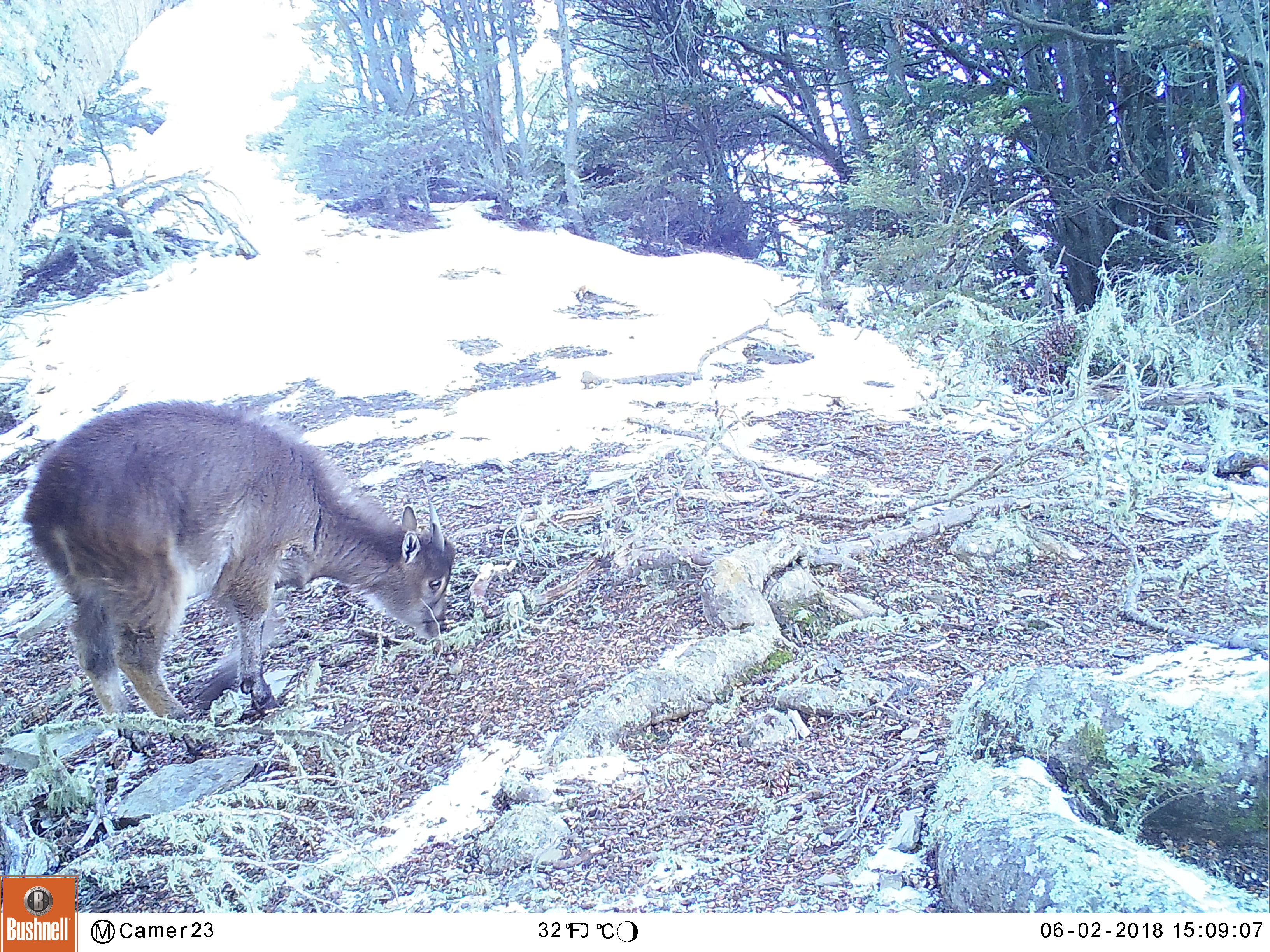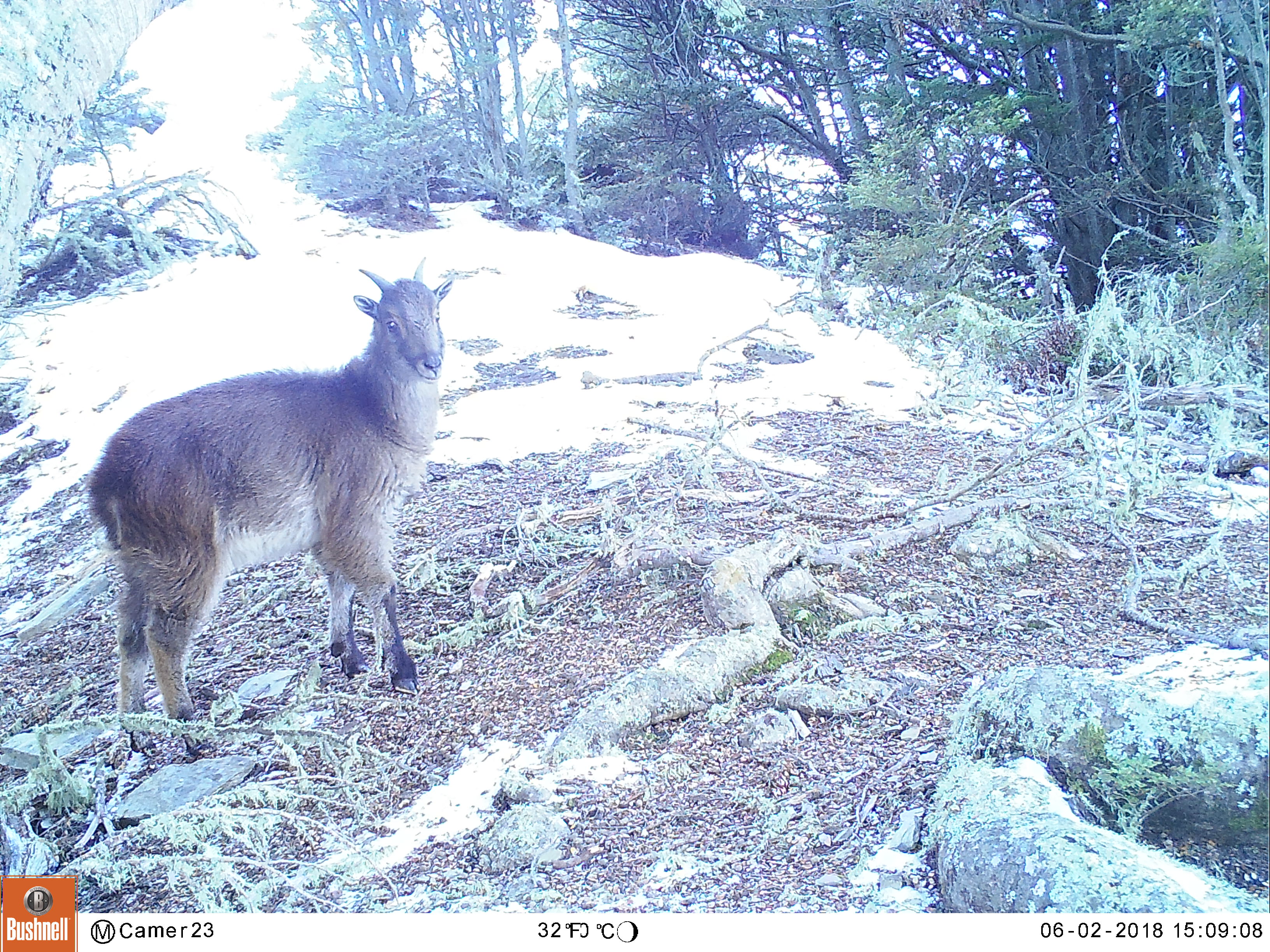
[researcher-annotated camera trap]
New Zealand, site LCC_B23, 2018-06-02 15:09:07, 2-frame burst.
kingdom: Animalia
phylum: Chordata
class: Mammalia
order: Artiodactyla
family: Bovidae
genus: Nilgiritragus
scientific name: Nilgiritragus hylocrius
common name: tahr